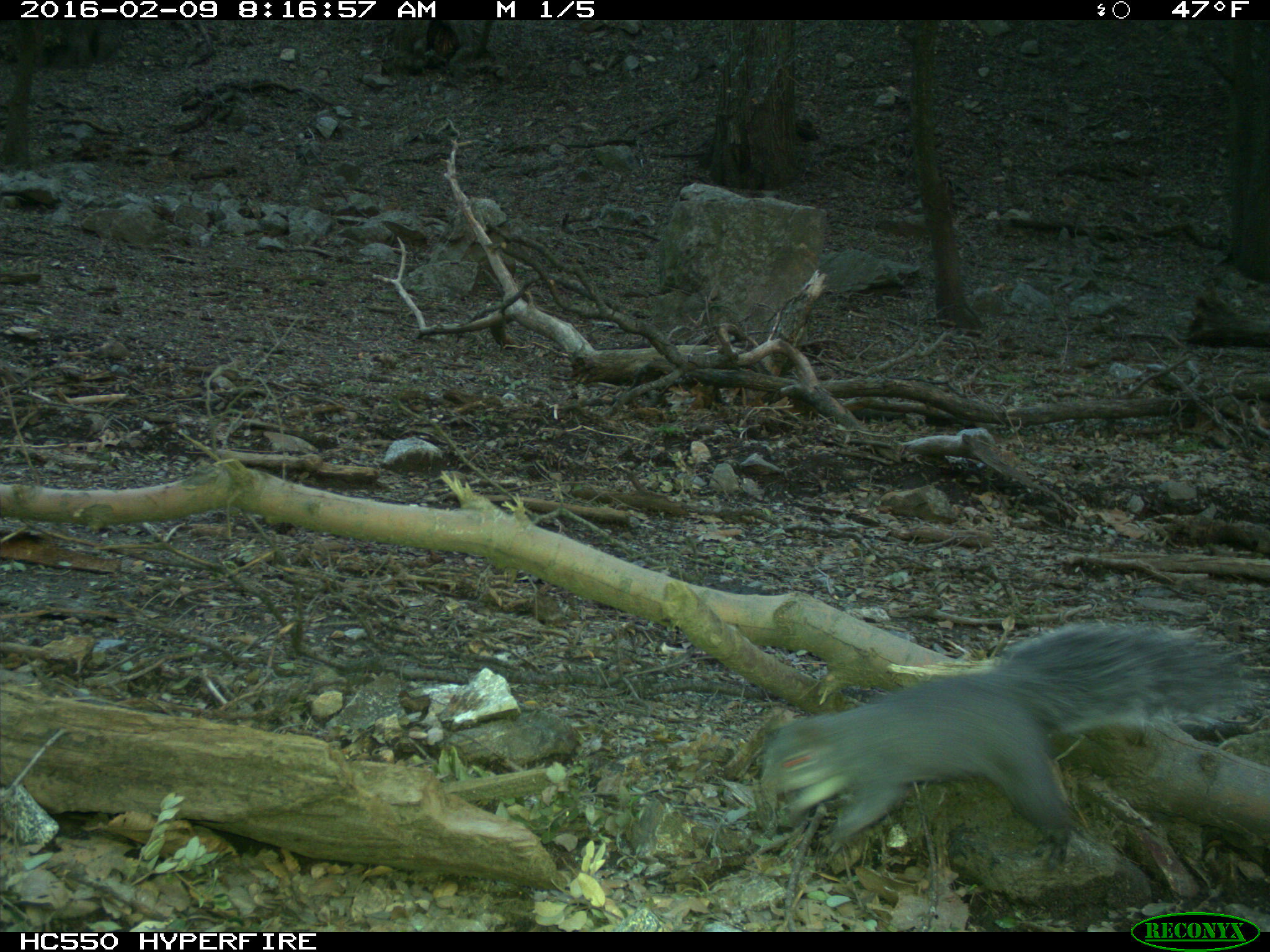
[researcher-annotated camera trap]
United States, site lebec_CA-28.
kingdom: Animalia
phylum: Chordata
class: Mammalia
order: Rodentia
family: Sciuridae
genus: Sciurus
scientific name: Sciurus carolinensis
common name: eastern gray squirrel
Sciurus carolinensis (eastern gray squirrel).